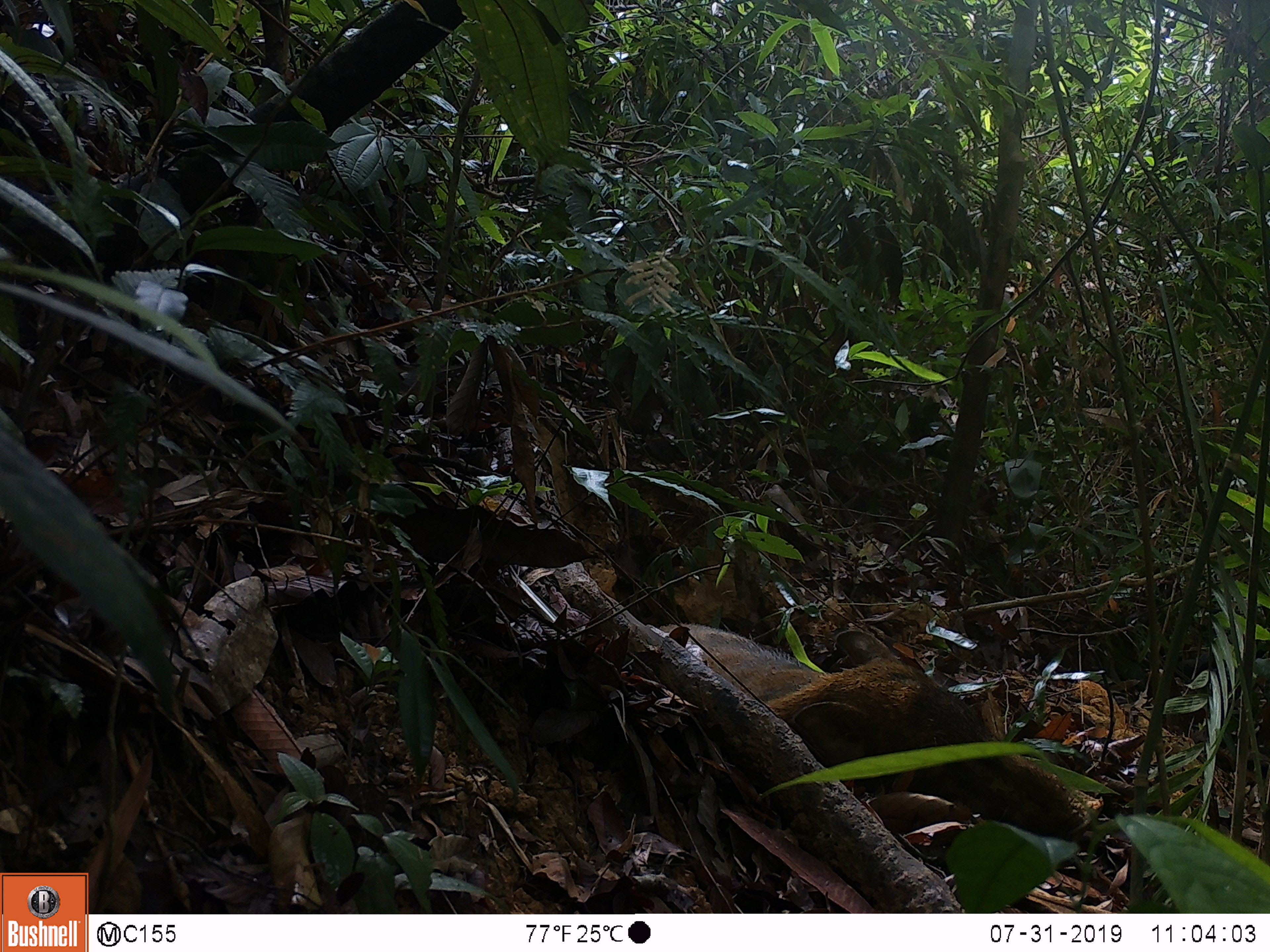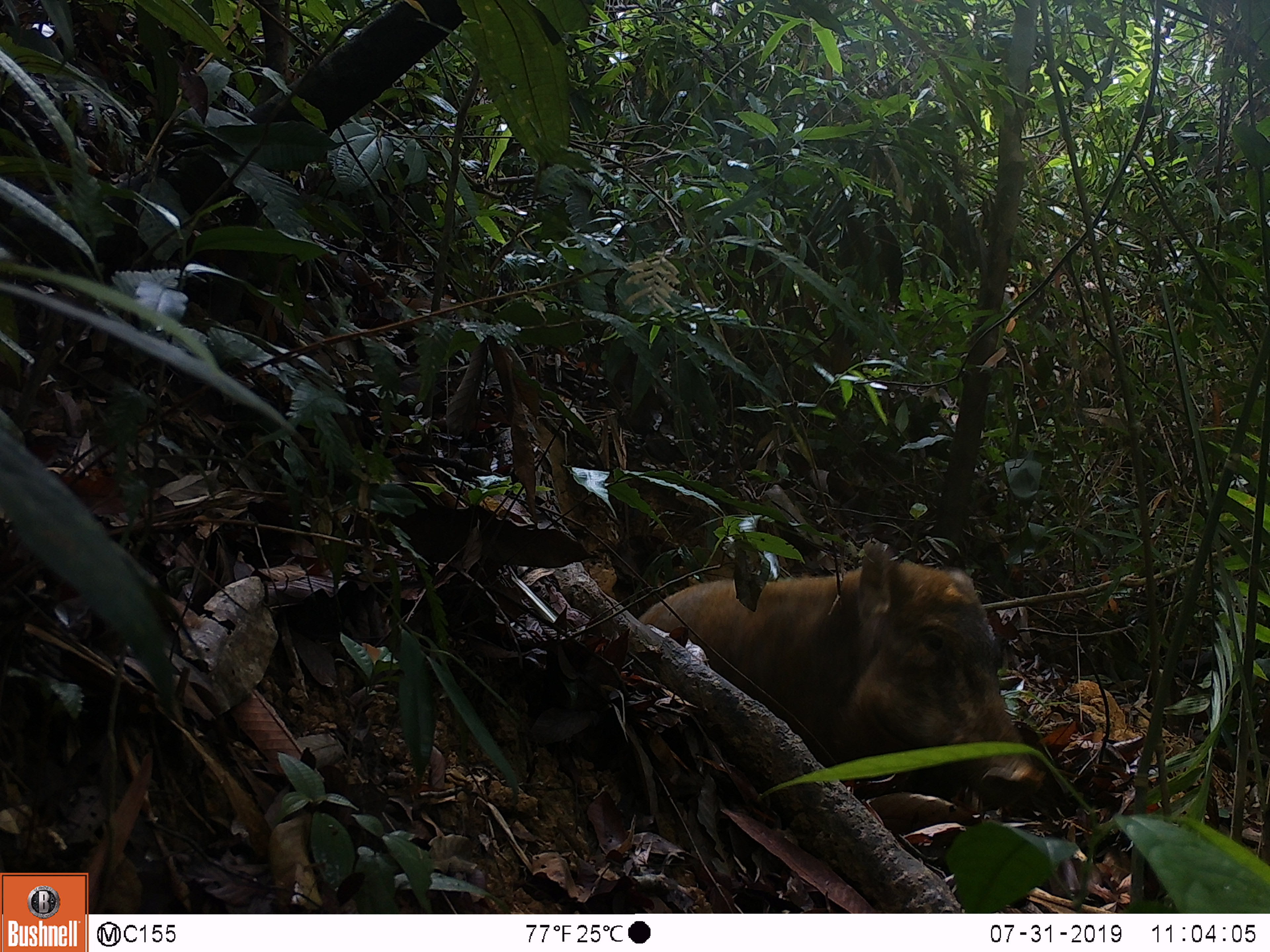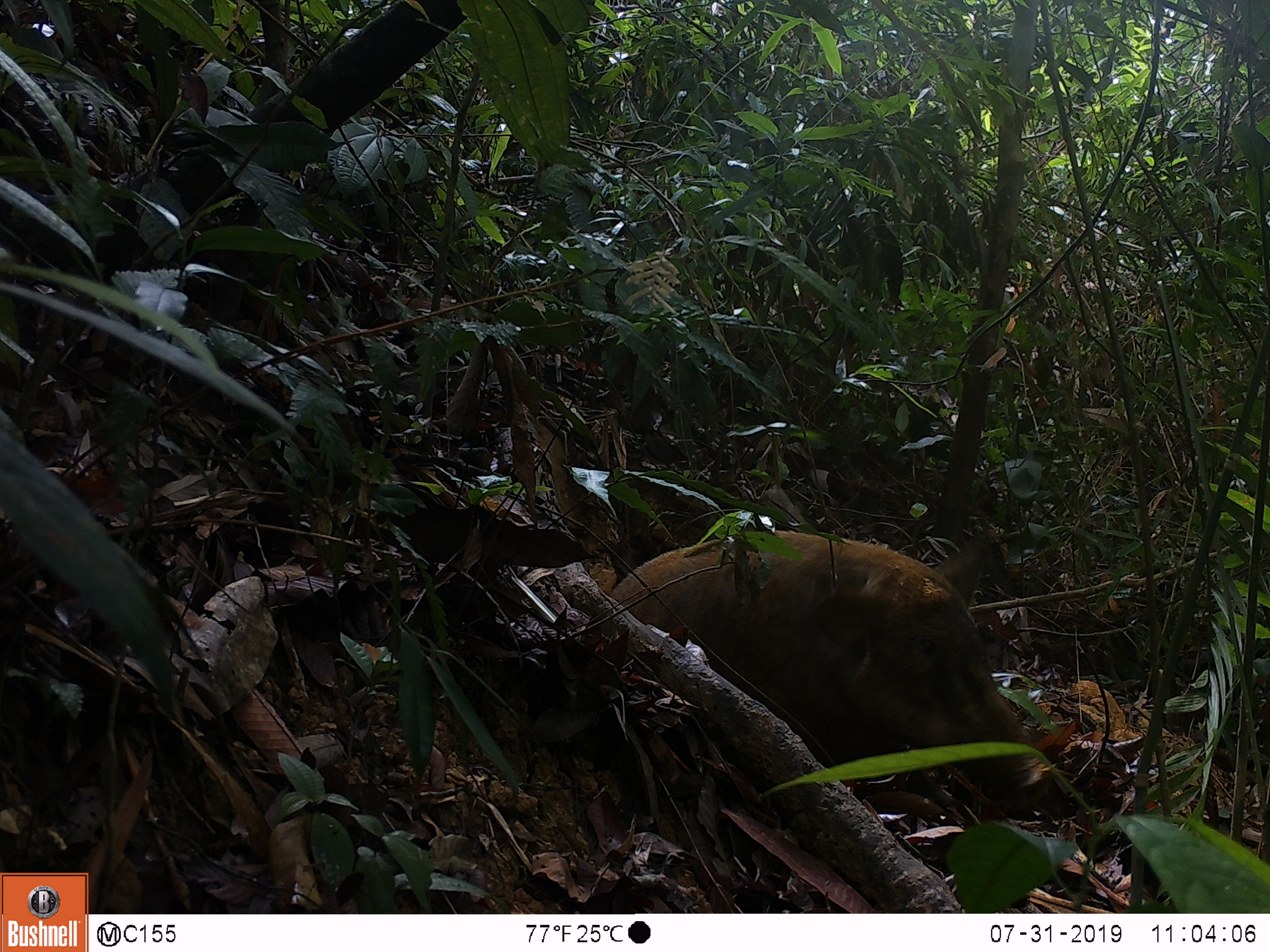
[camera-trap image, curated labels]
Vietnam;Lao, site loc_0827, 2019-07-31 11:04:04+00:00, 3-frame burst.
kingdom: Animalia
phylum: Chordata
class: Mammalia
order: Artiodactyla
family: Suidae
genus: Sus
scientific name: Sus scrofa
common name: eurasian wild pig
Eurasian wild pig (Sus scrofa). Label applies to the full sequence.